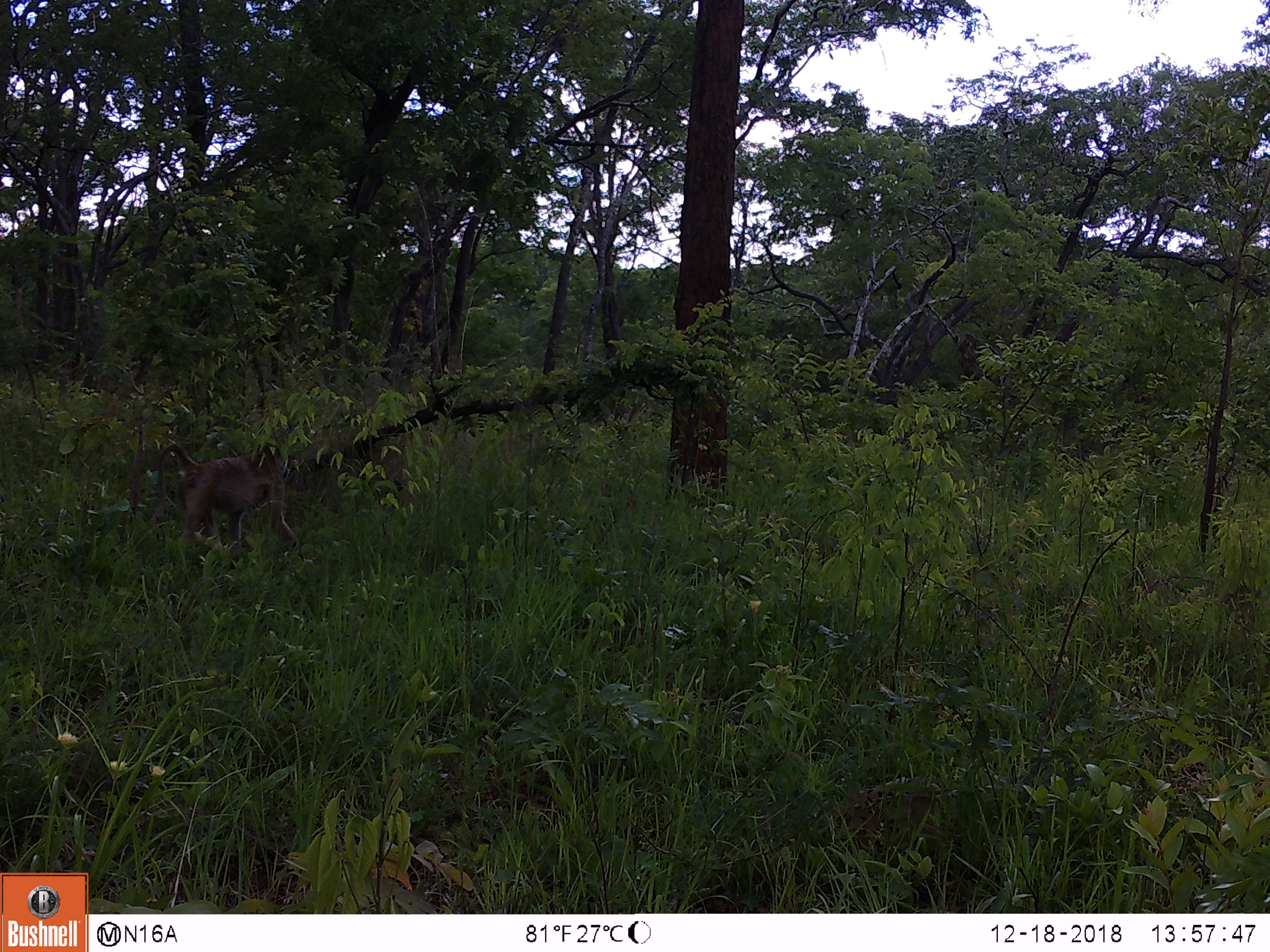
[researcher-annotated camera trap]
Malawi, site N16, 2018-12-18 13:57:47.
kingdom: Animalia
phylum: Chordata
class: Mammalia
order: Primates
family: Cercopithecidae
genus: Papio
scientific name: Papio cynocephalus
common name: yellow baboon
Yellow baboon (Papio cynocephalus), count 1.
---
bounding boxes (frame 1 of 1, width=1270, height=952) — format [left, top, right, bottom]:
yellow baboon: [149, 434, 310, 560]